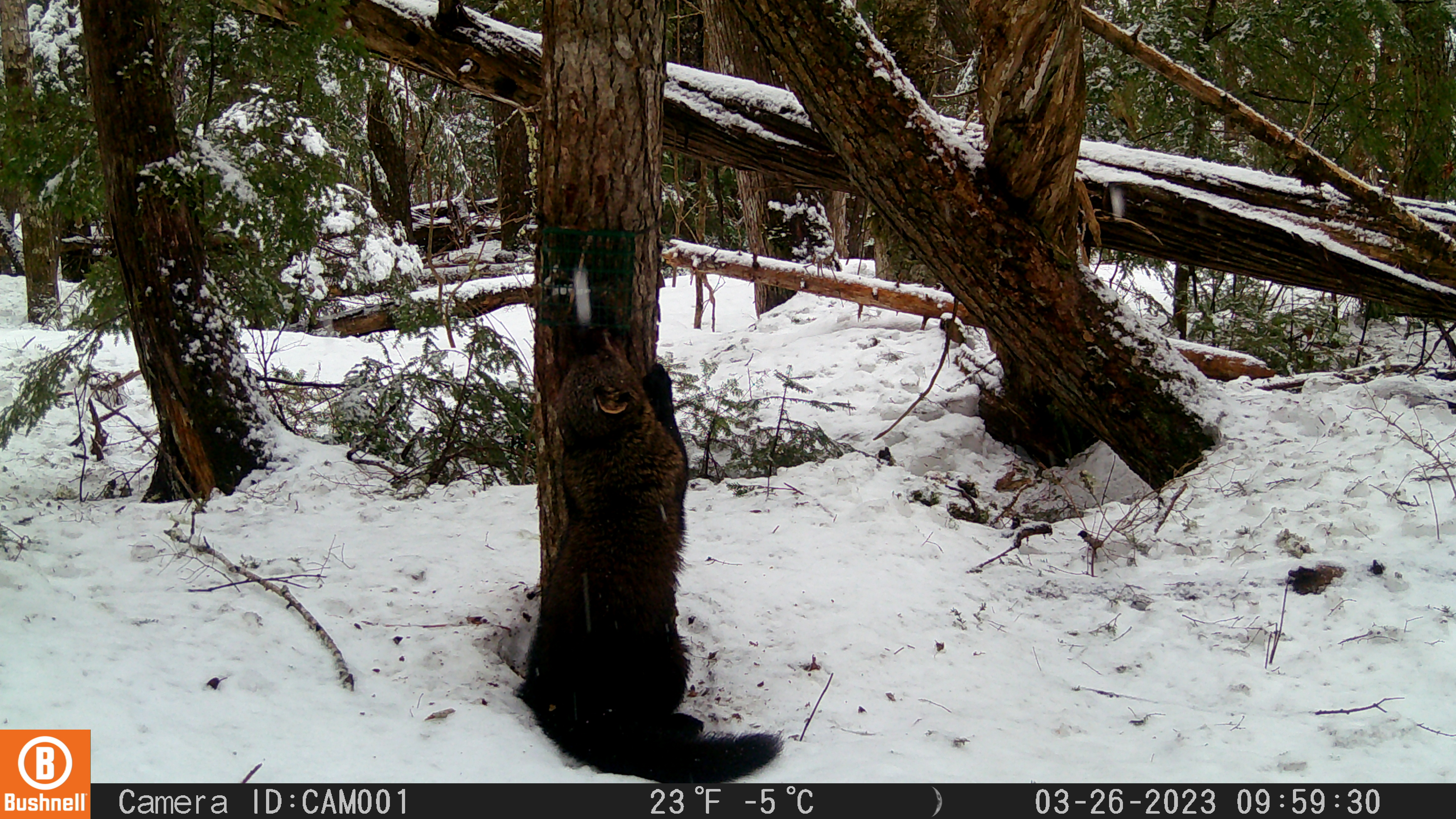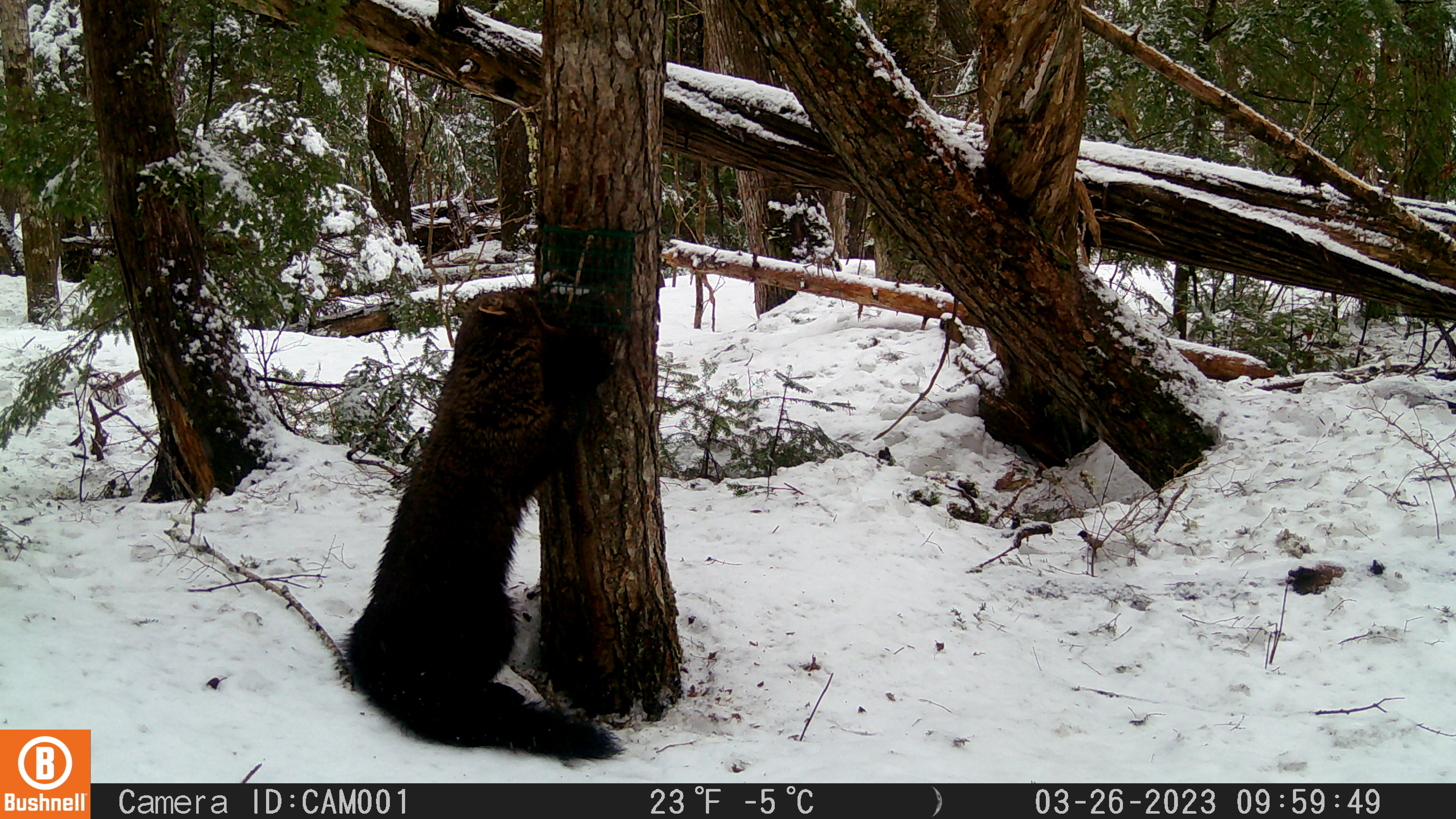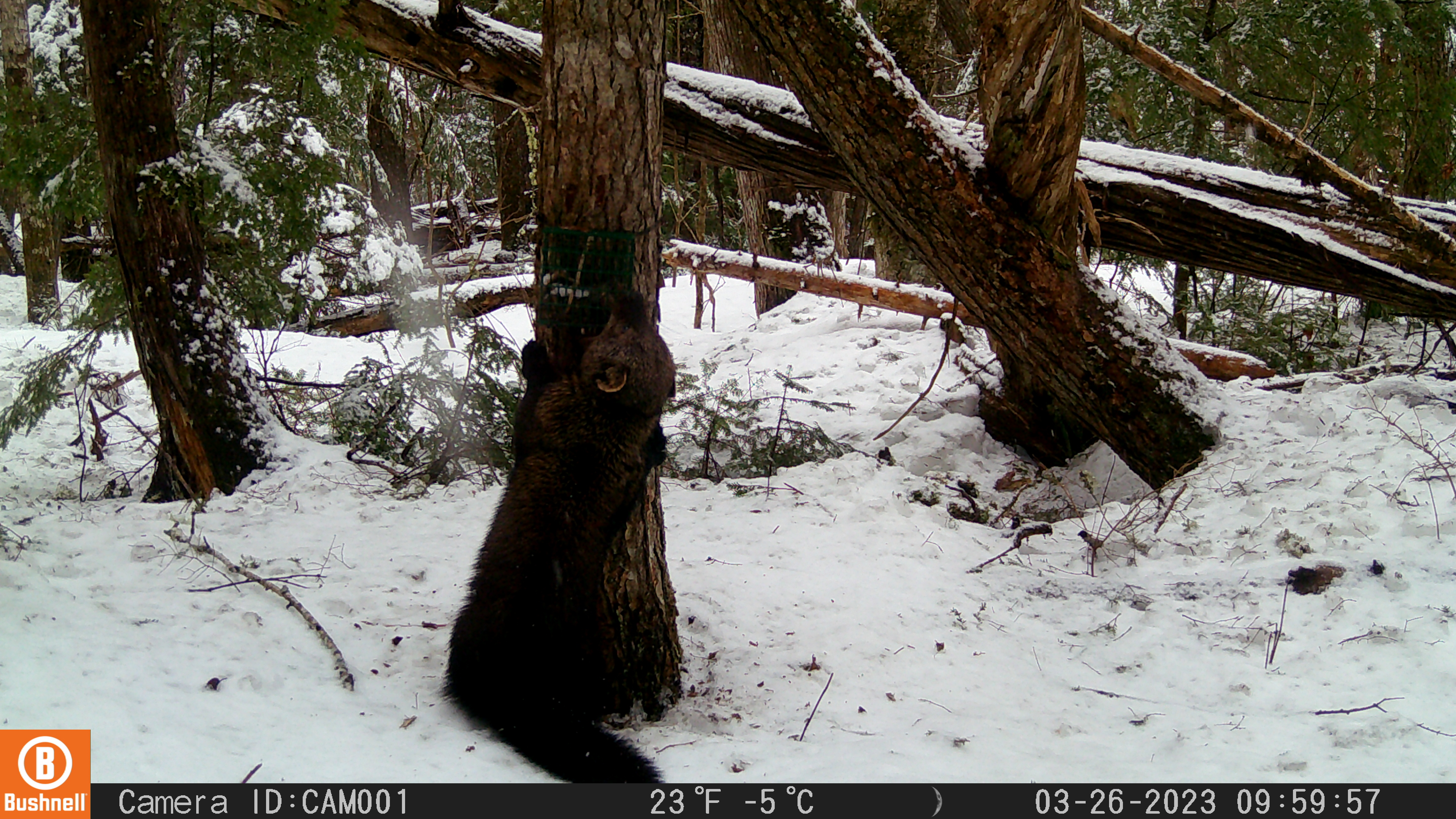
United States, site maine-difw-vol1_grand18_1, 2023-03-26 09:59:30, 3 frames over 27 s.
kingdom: Animalia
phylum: Chordata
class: Mammalia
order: Carnivora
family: Mustelidae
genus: Pekania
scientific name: Pekania pennanti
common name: fisher